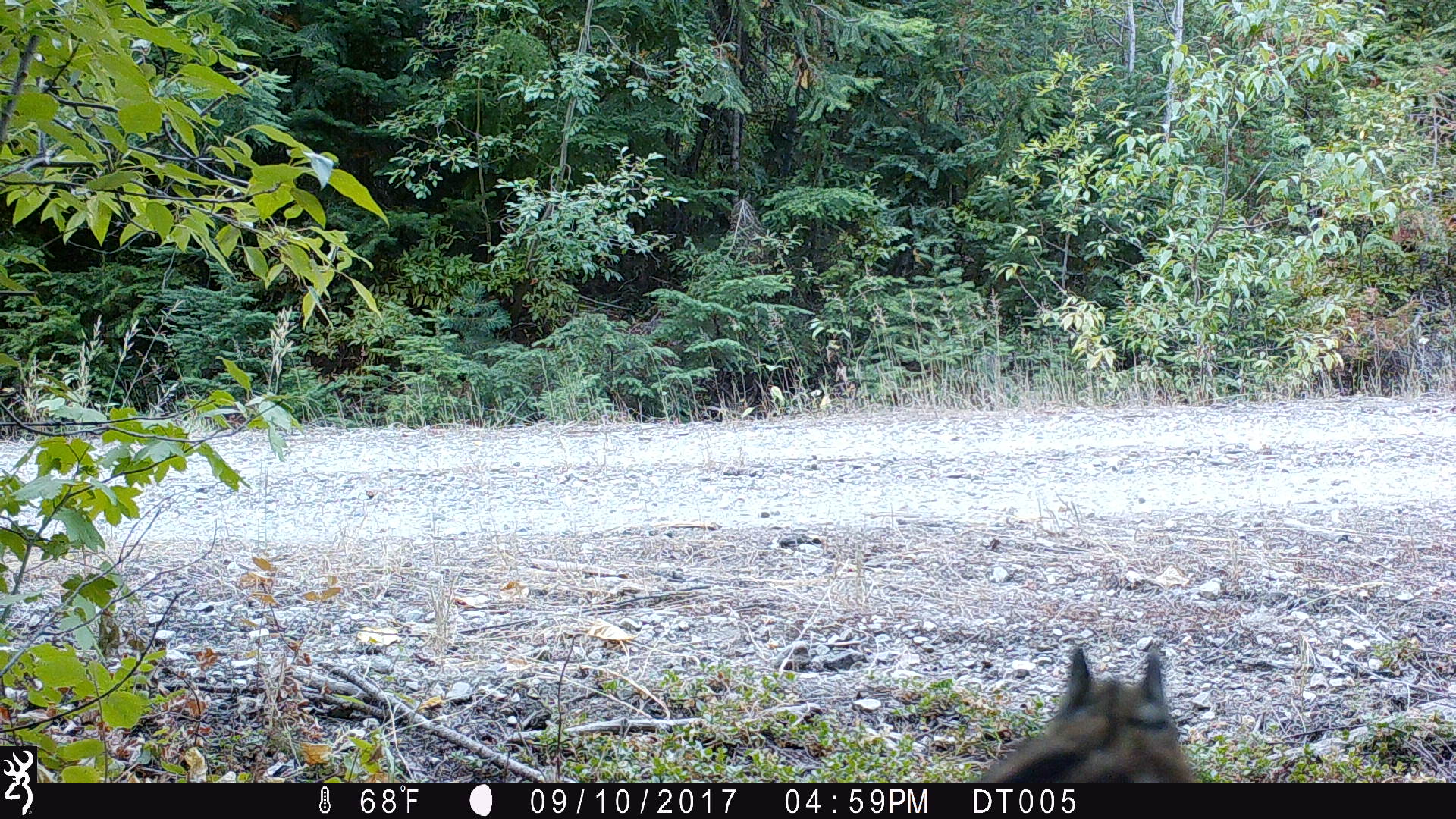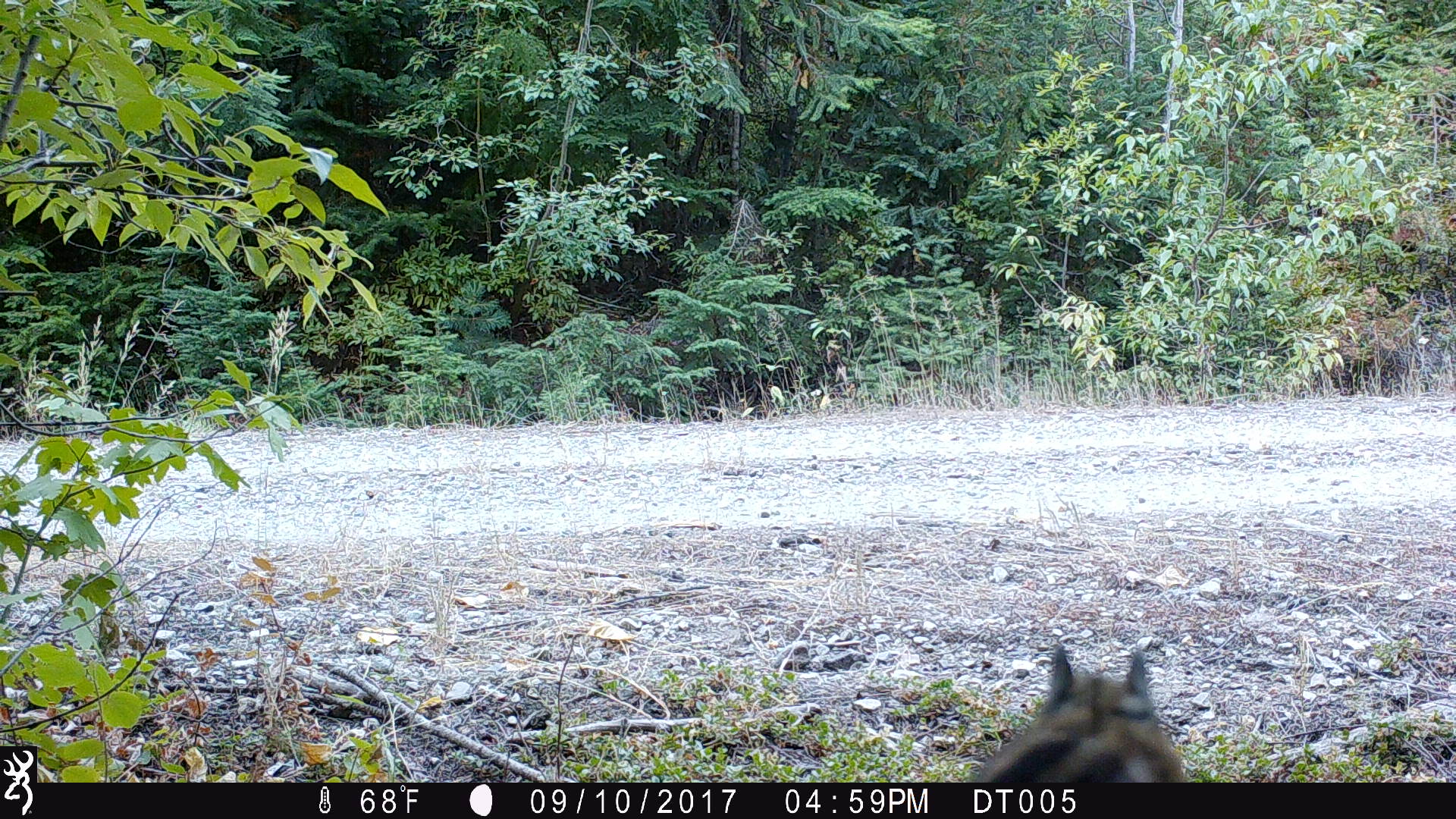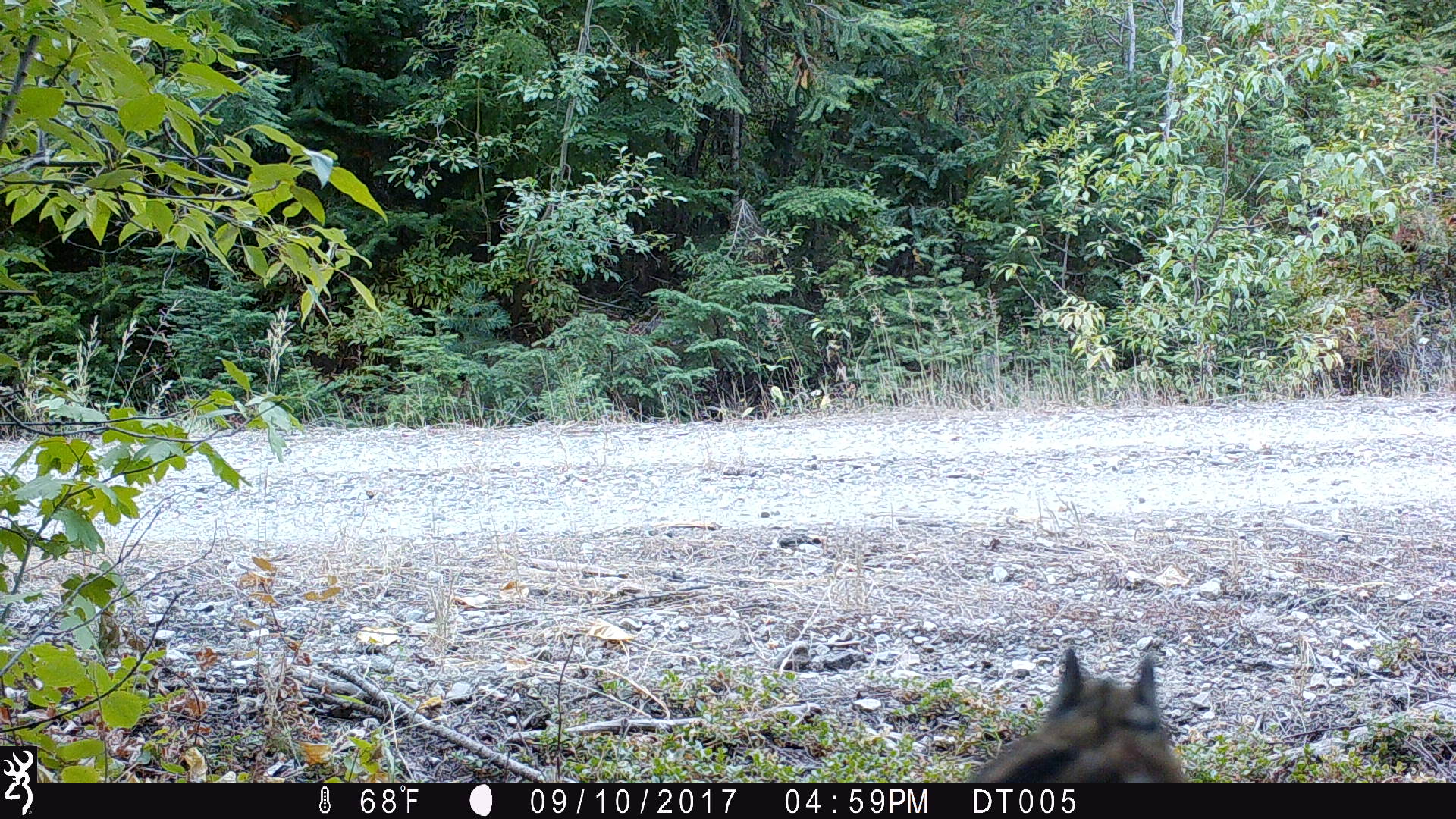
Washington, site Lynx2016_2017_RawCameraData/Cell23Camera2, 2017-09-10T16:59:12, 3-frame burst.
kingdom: Animalia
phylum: Chordata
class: Mammalia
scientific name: Mammalia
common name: small mammal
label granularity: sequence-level